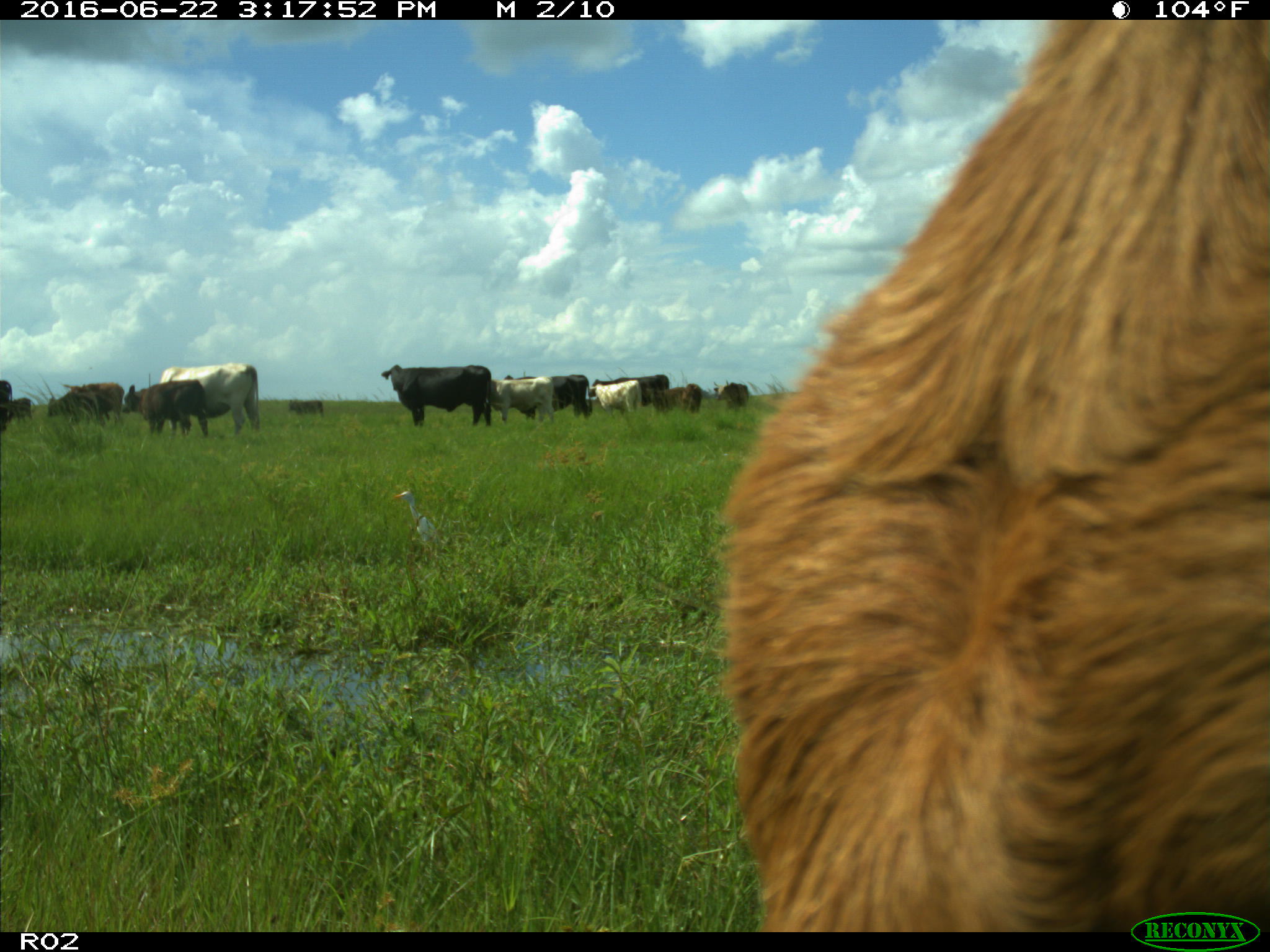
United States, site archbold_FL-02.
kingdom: Animalia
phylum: Chordata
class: Mammalia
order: Artiodactyla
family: Bovidae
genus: Bos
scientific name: Bos taurus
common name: domestic cow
Bos taurus (domestic cow).